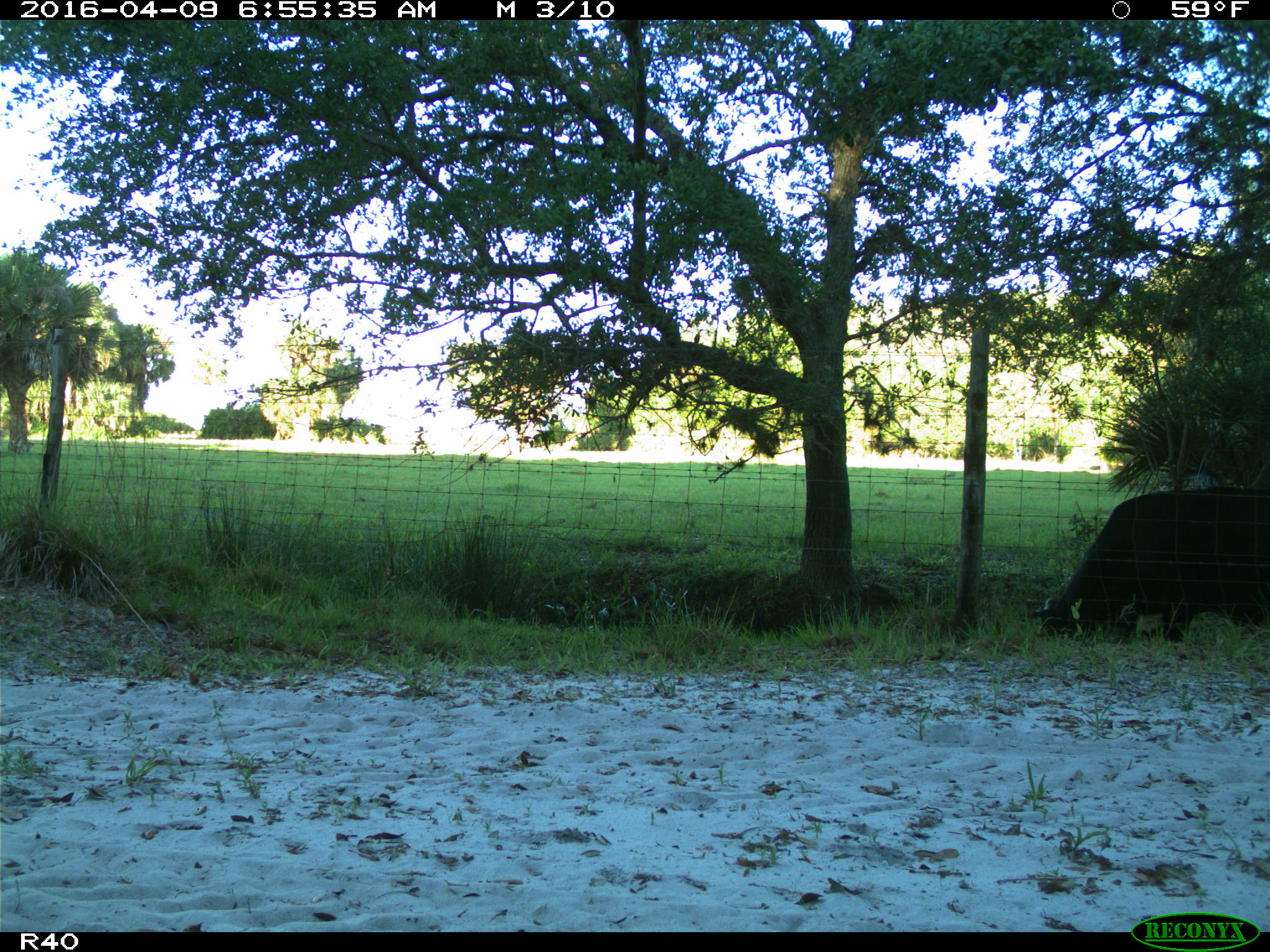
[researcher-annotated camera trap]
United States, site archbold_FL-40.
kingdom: Animalia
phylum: Chordata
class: Mammalia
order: Artiodactyla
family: Bovidae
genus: Bos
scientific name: Bos taurus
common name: domestic cow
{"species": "Bos taurus (domestic cow)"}